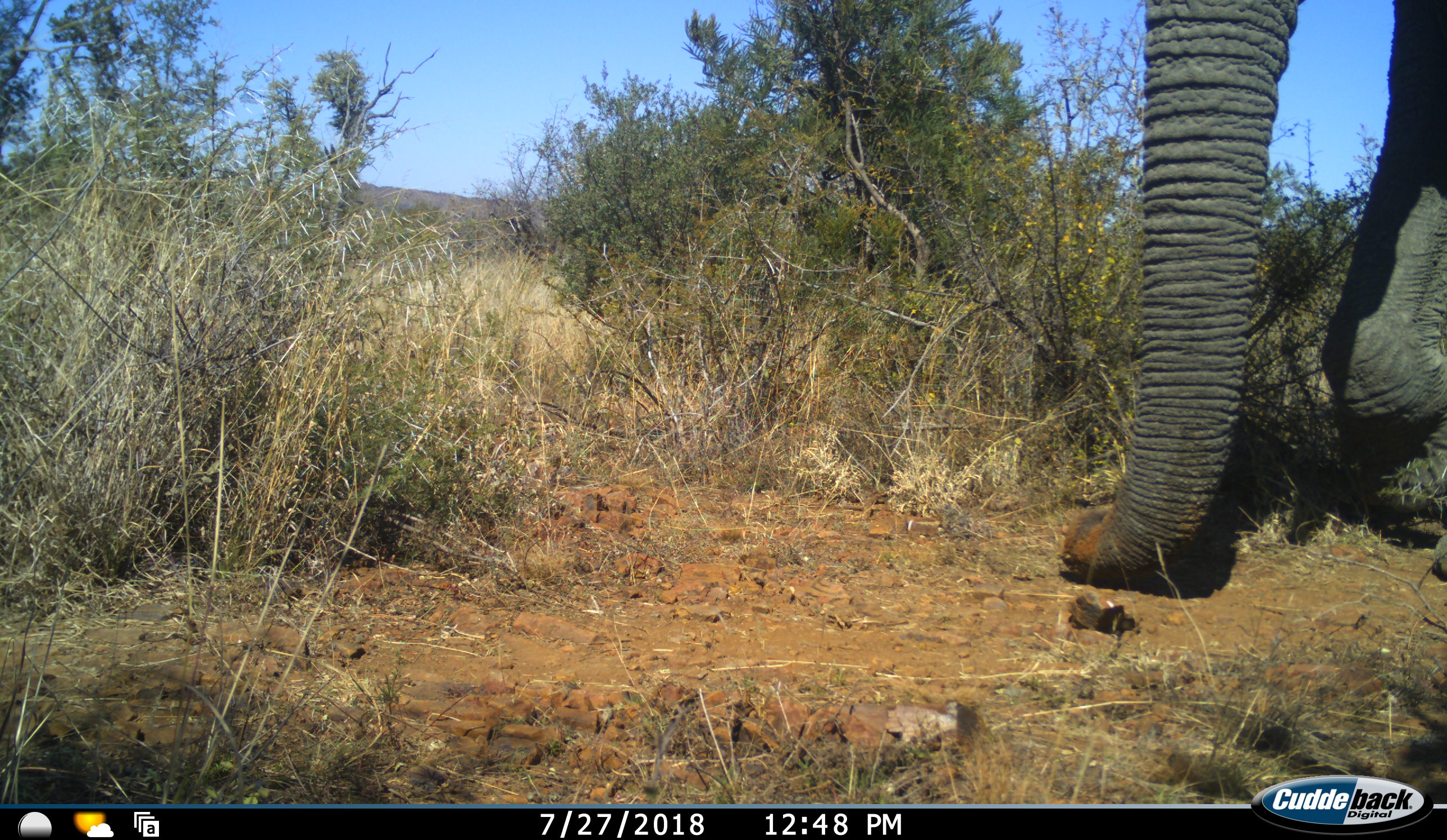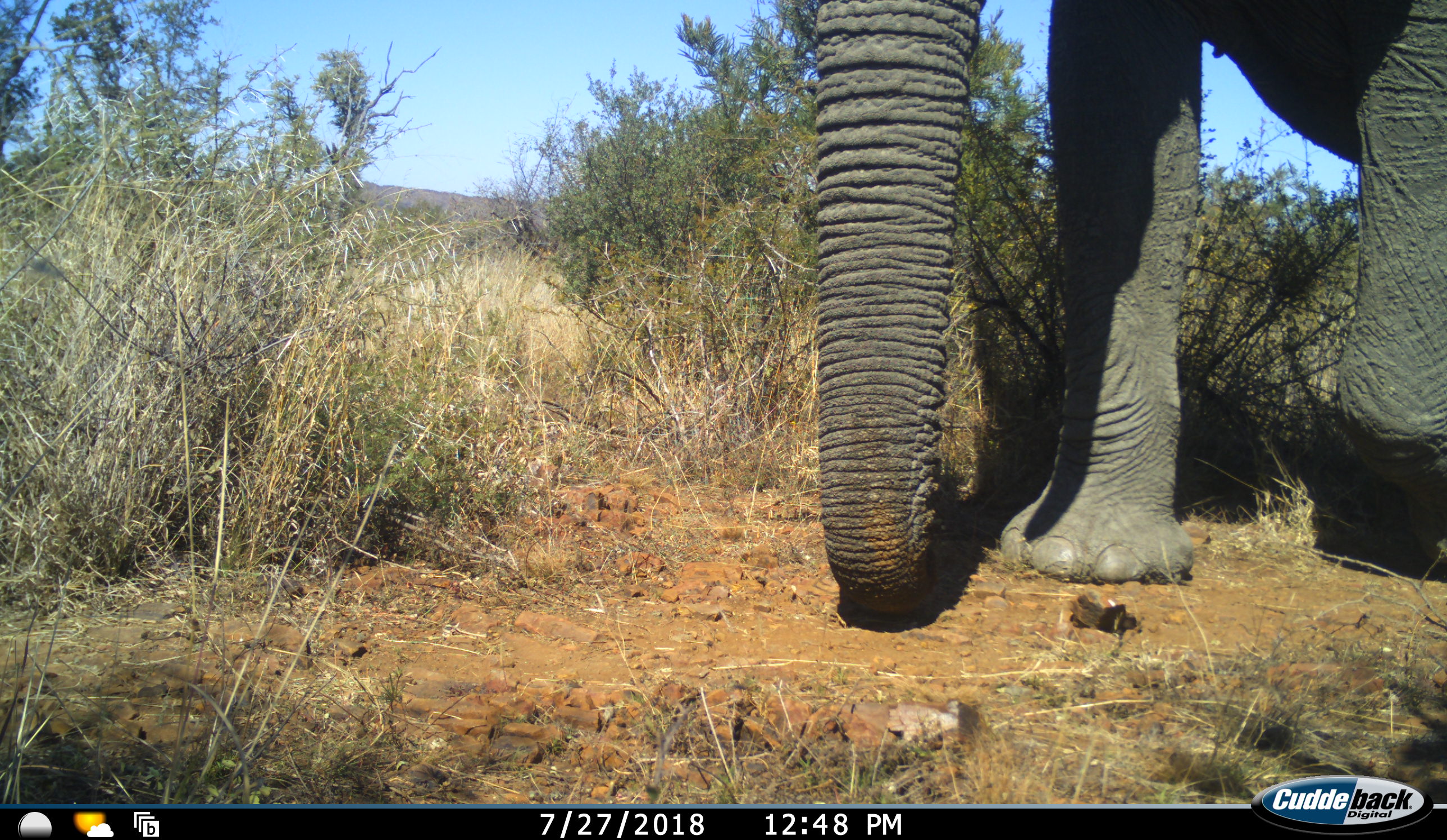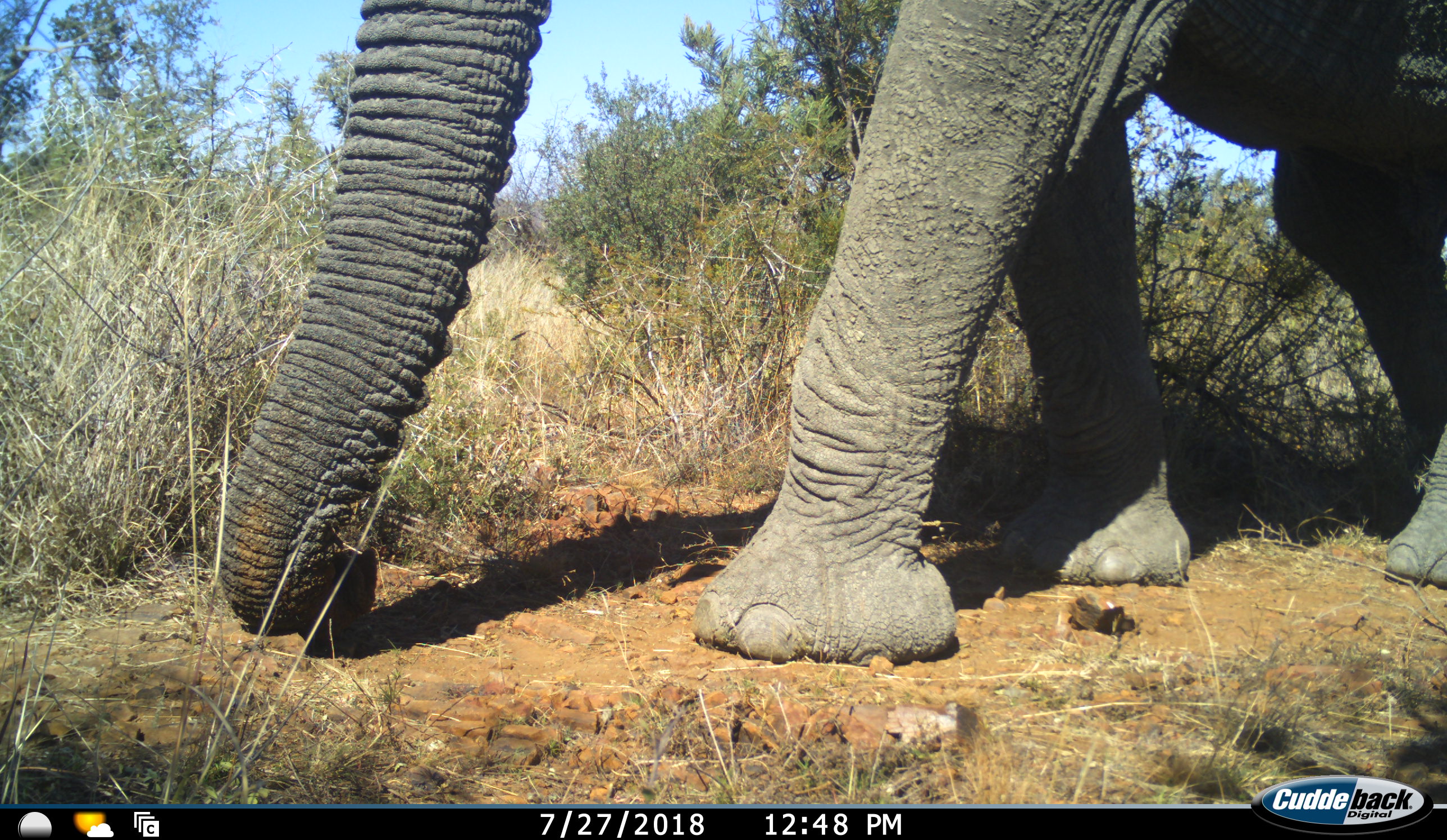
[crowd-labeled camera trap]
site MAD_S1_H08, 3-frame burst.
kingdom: Animalia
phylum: Chordata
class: Mammalia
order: Proboscidea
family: Elephantidae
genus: Loxodonta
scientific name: Loxodonta africana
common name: african bush elephant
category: elephant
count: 1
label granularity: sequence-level